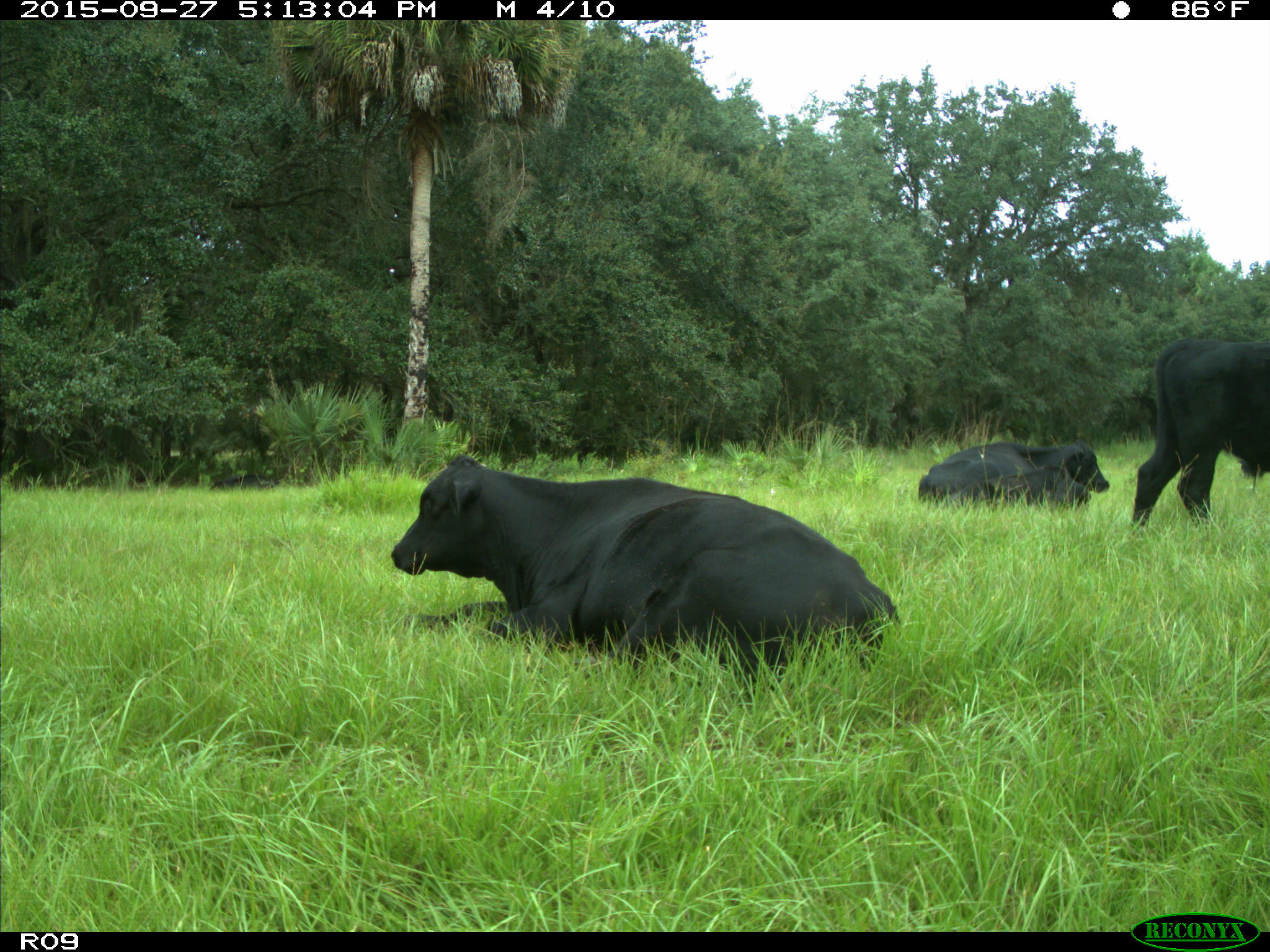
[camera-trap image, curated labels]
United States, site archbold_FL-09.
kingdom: Animalia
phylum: Chordata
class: Mammalia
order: Artiodactyla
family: Bovidae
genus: Bos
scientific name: Bos taurus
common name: domestic cow